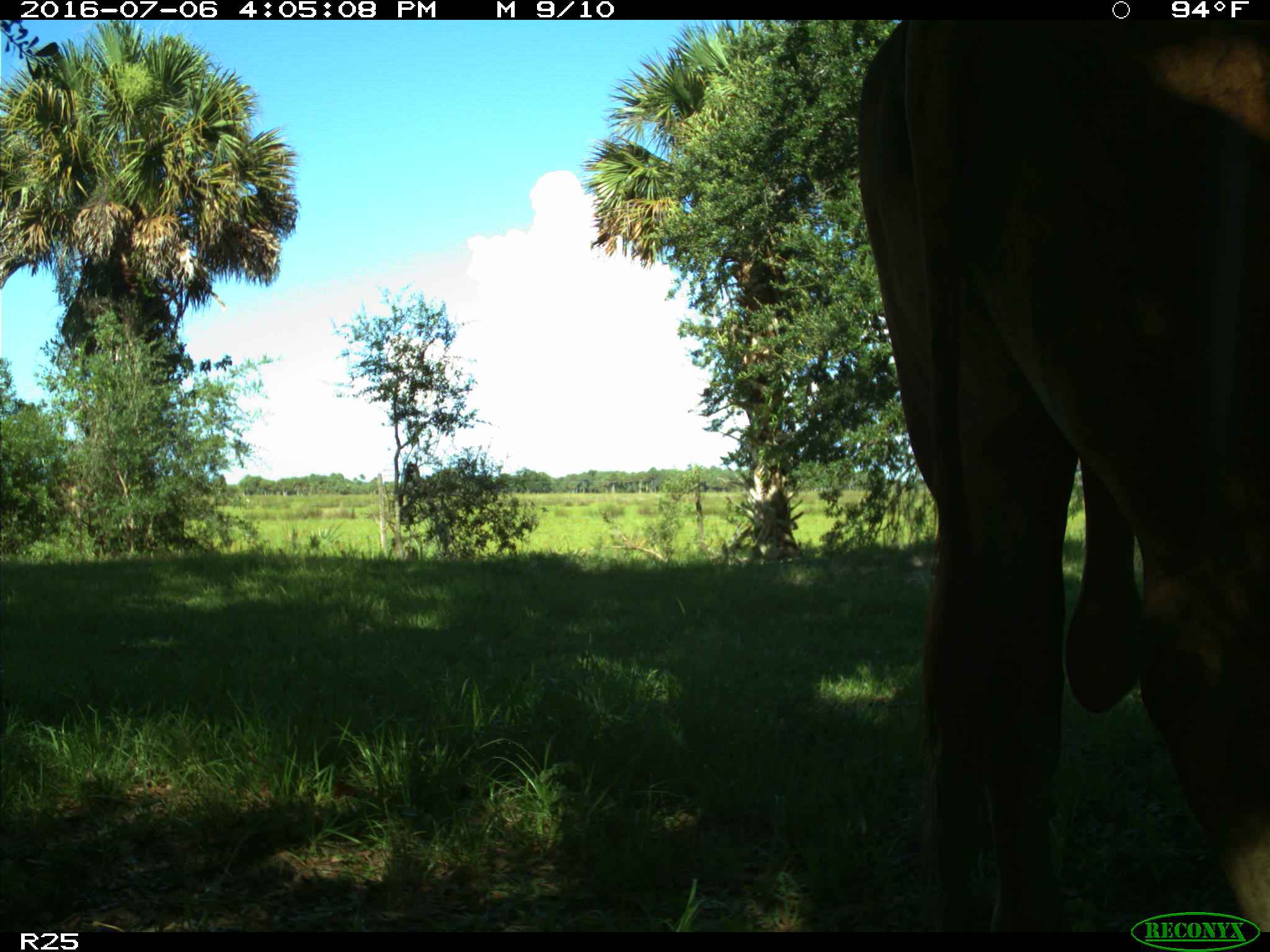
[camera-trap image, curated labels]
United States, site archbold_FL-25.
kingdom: Animalia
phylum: Chordata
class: Mammalia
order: Artiodactyla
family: Bovidae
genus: Bos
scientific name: Bos taurus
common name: domestic cow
Bos taurus (domestic cow).